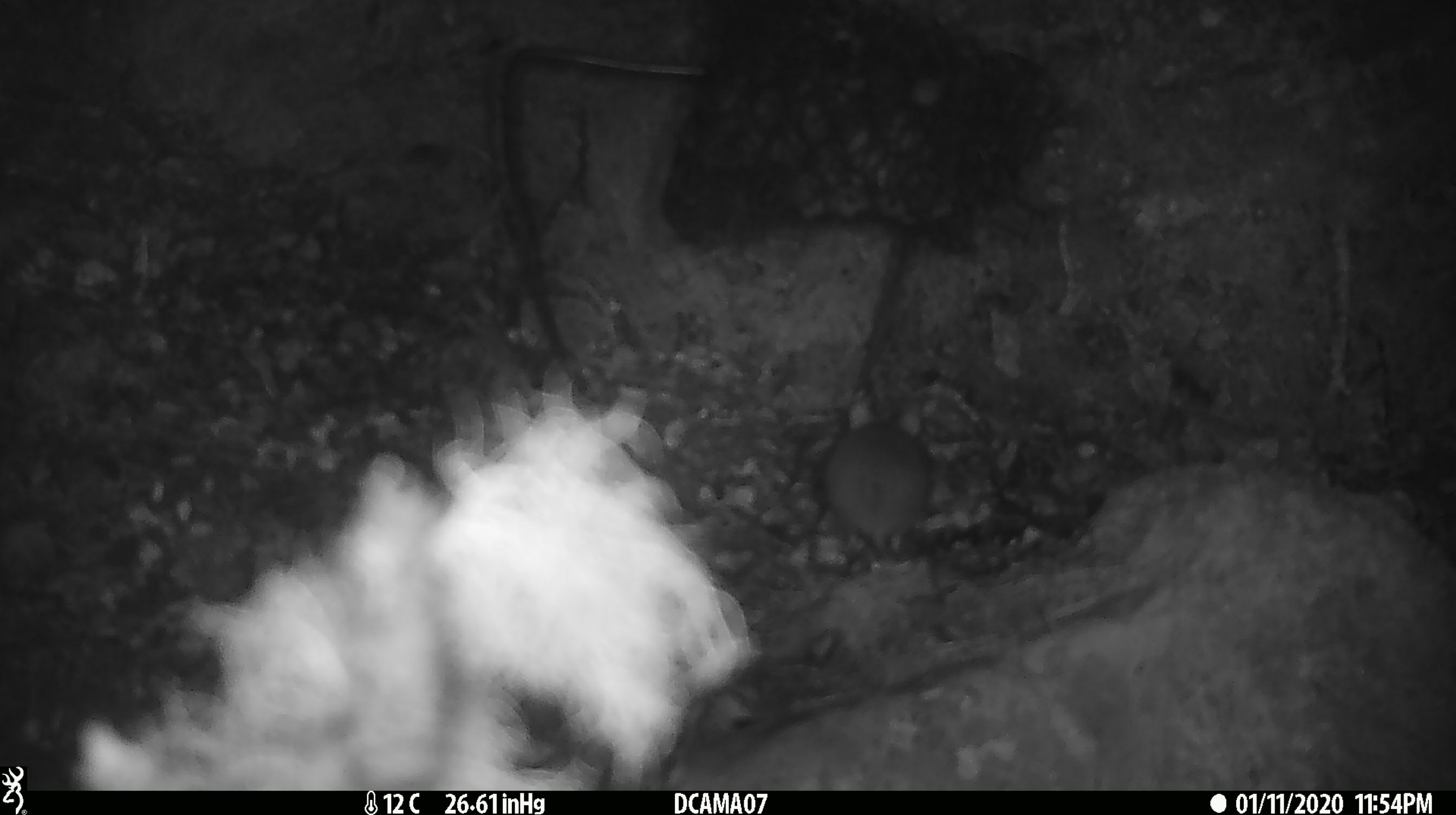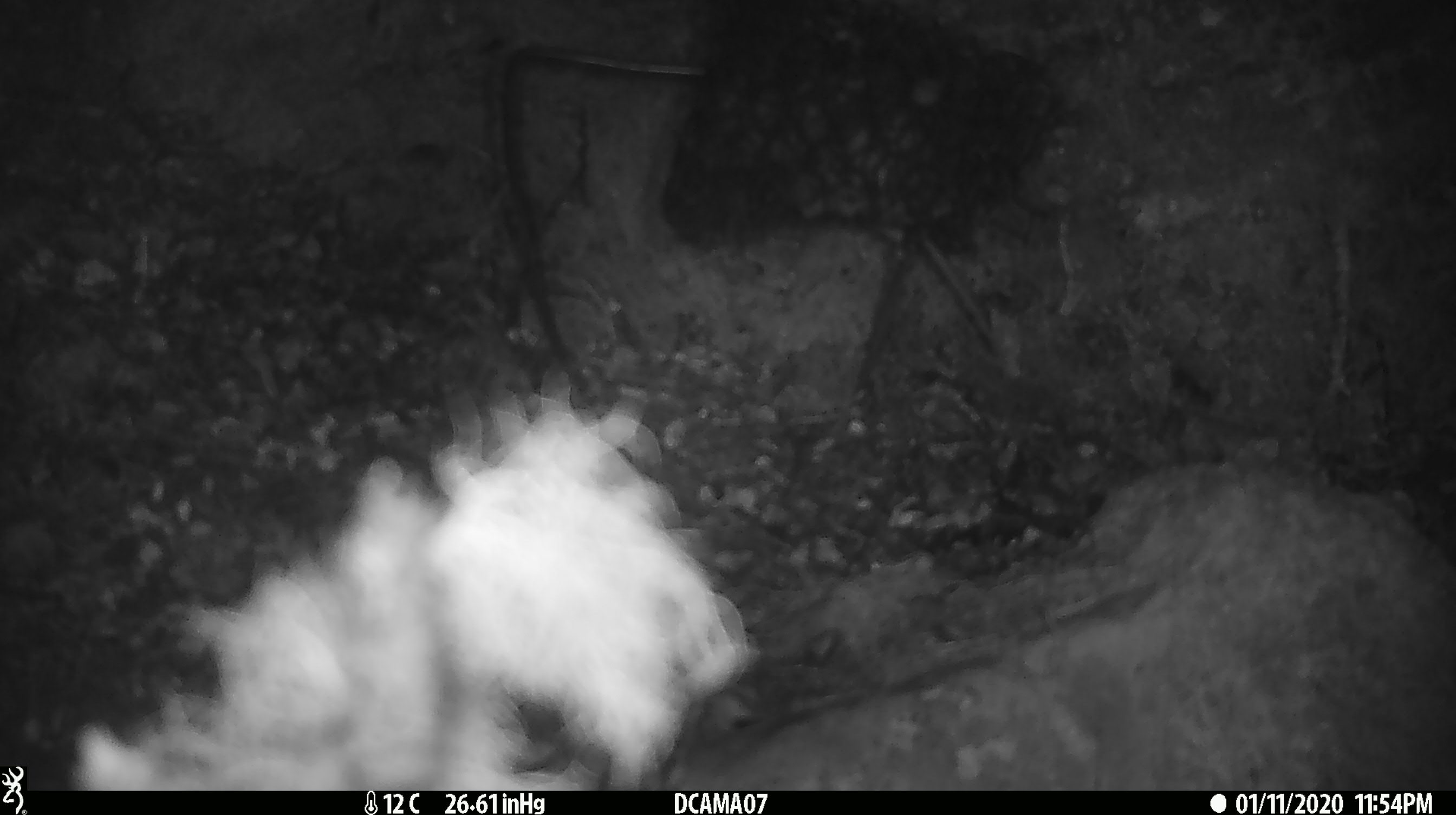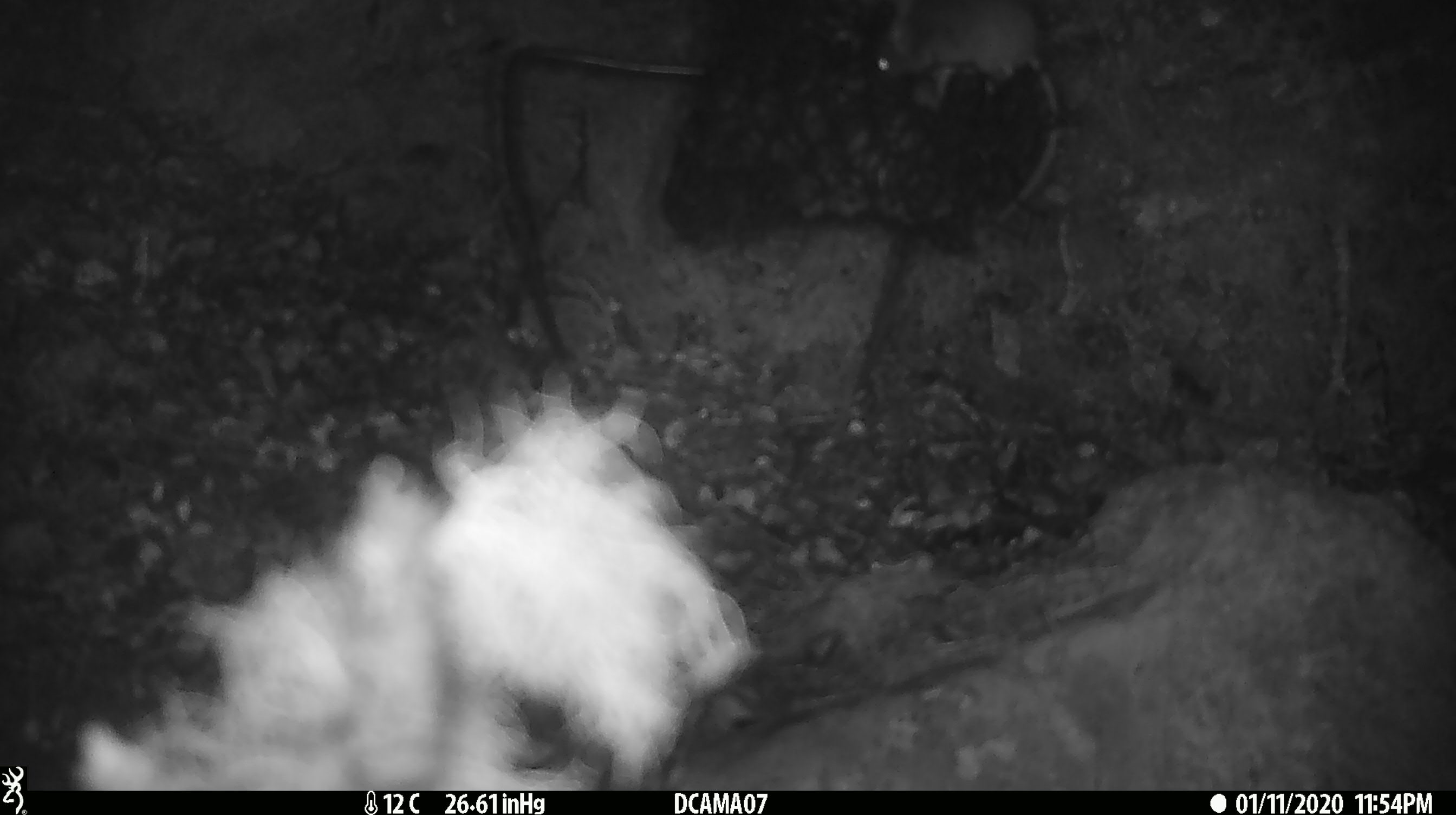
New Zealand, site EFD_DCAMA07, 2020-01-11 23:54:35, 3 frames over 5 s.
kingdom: Animalia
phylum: Chordata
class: Mammalia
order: Rodentia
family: Muridae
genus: Mus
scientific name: Mus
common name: mouse